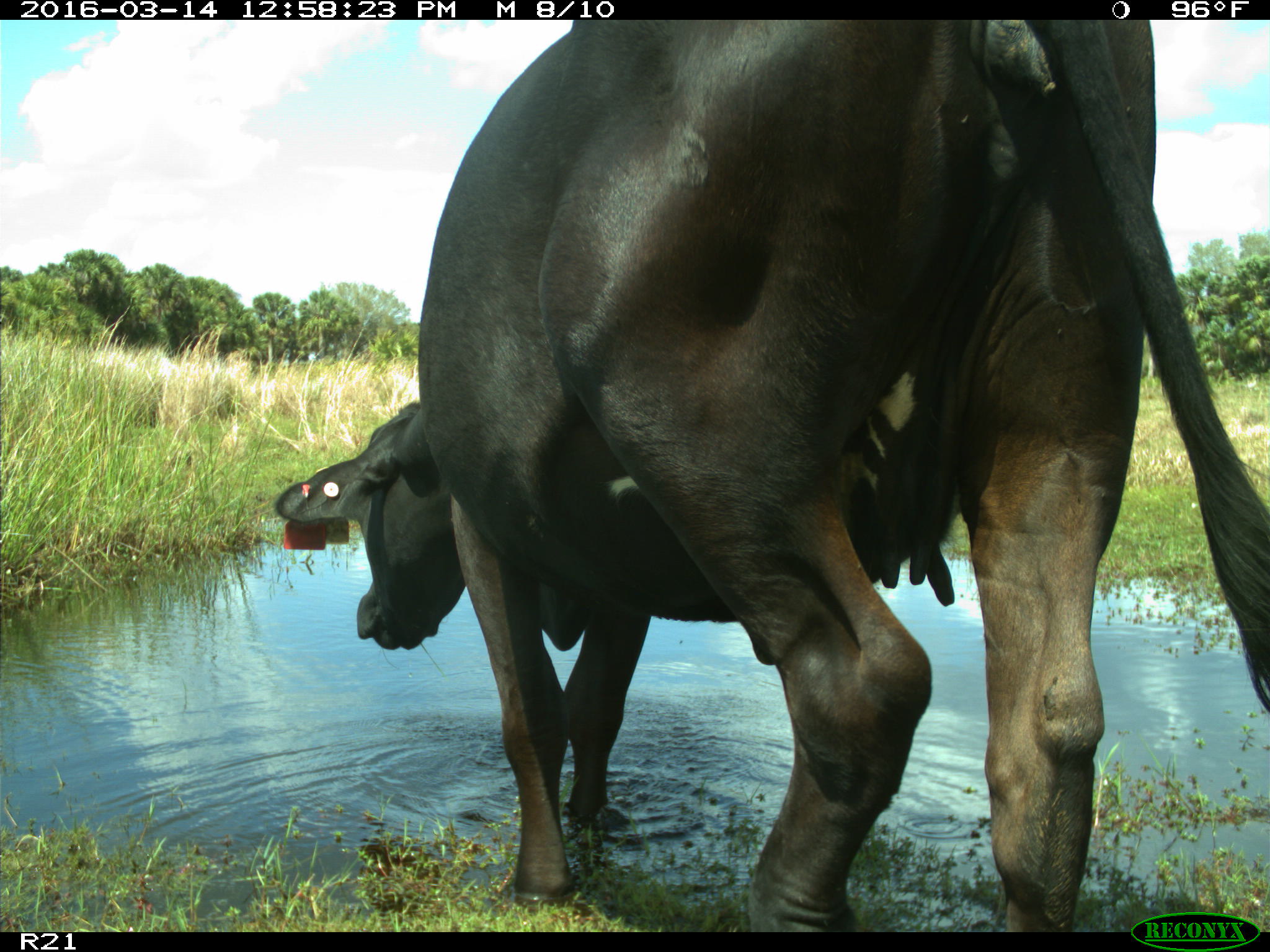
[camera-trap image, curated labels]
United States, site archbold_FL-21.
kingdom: Animalia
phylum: Chordata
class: Mammalia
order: Artiodactyla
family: Bovidae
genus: Bos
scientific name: Bos taurus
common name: domestic cow